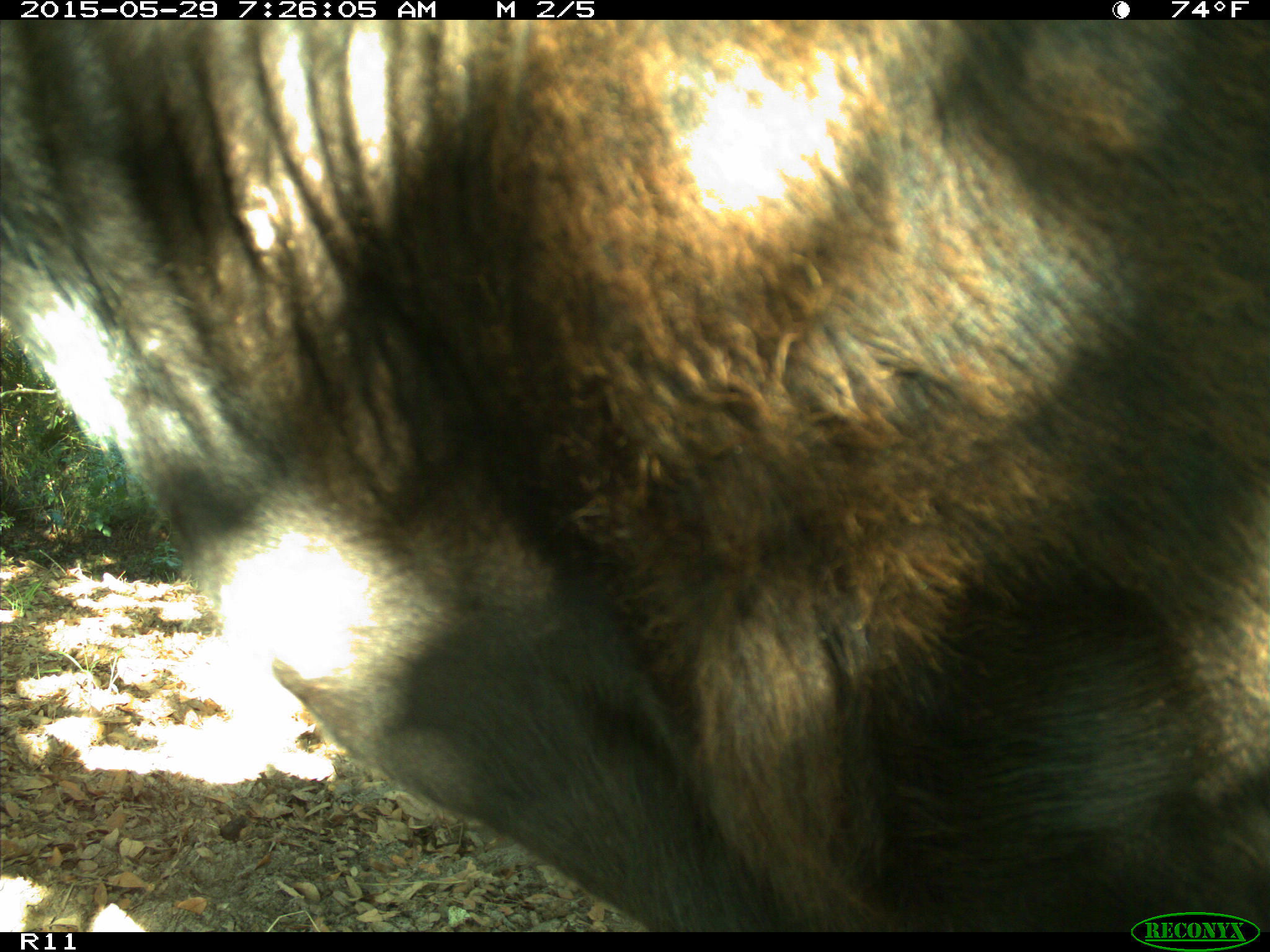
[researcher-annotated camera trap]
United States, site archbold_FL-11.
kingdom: Animalia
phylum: Chordata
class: Mammalia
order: Artiodactyla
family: Bovidae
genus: Bos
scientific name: Bos taurus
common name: domestic cow